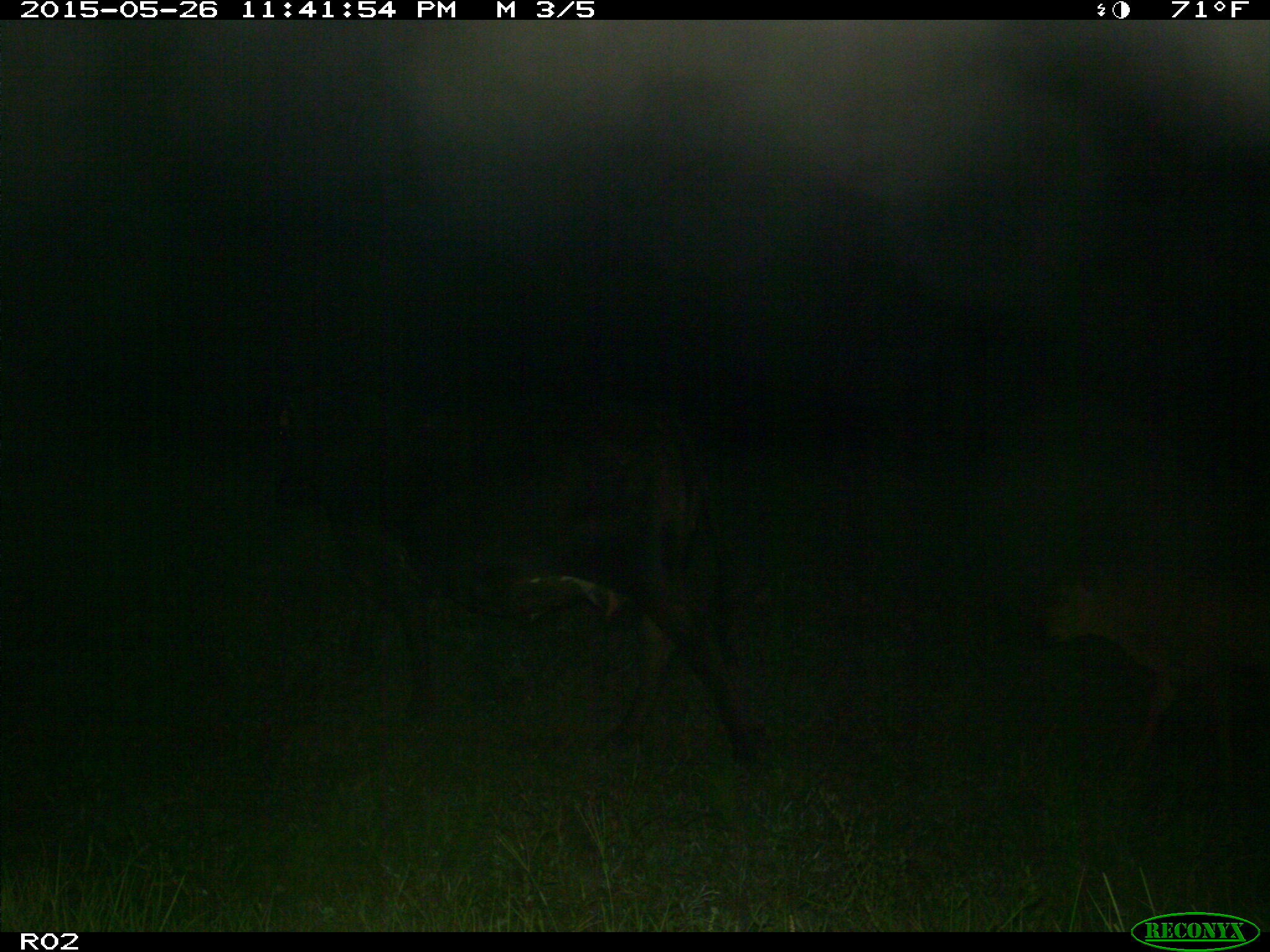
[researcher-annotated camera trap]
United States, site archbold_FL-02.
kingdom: Animalia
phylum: Chordata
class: Mammalia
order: Artiodactyla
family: Bovidae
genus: Bos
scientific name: Bos taurus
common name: domestic cow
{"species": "Bos taurus (domestic cow)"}